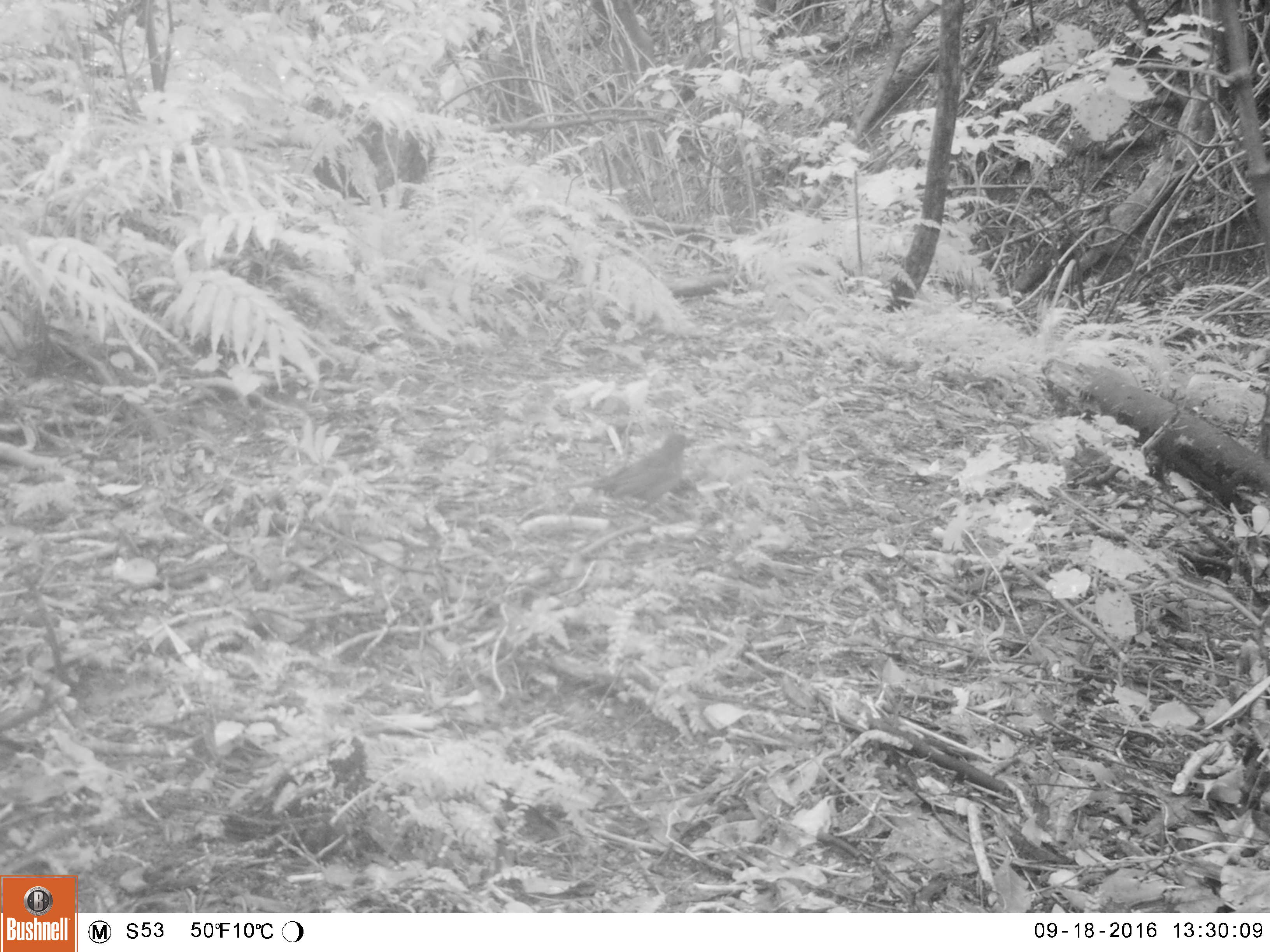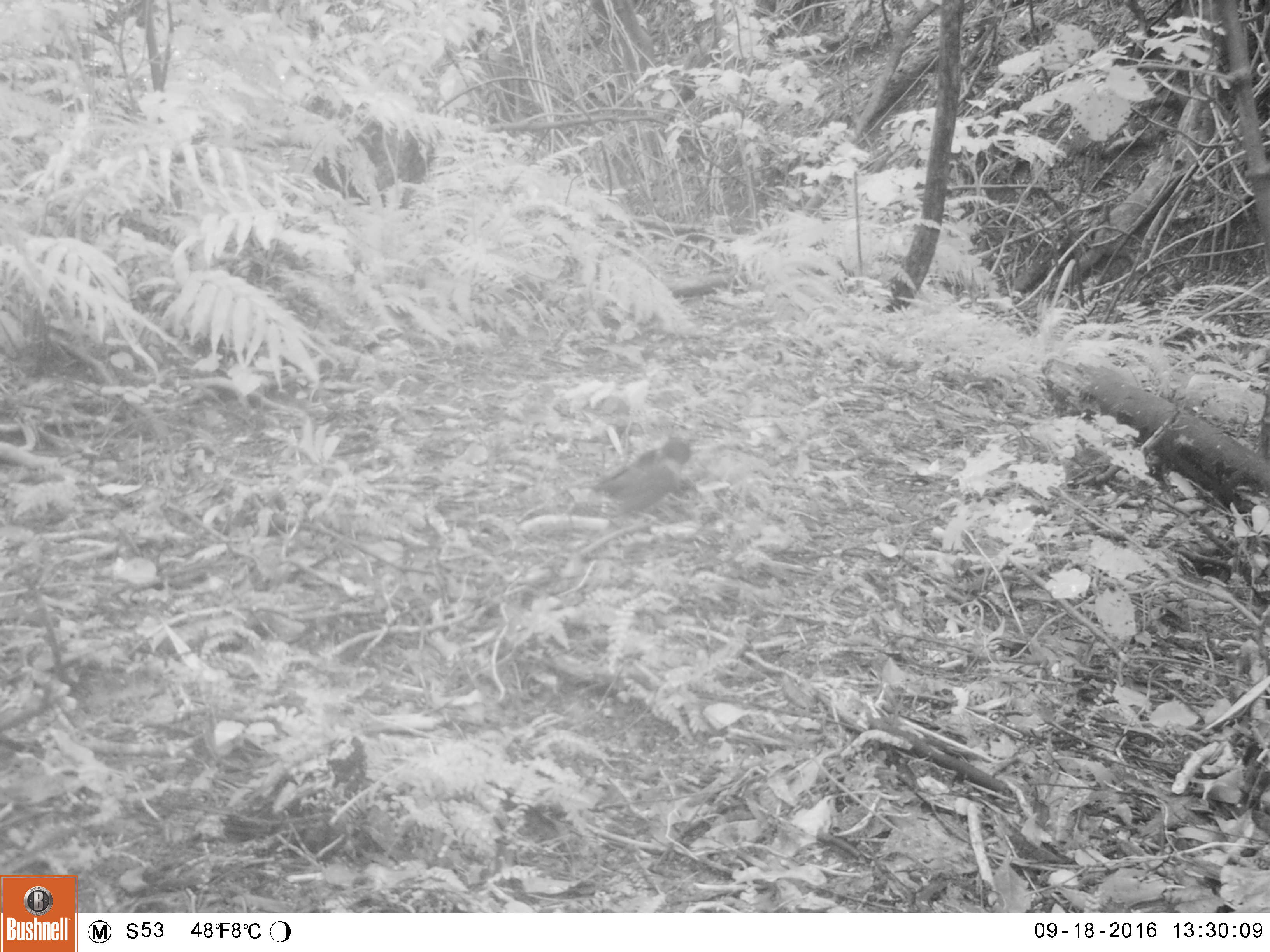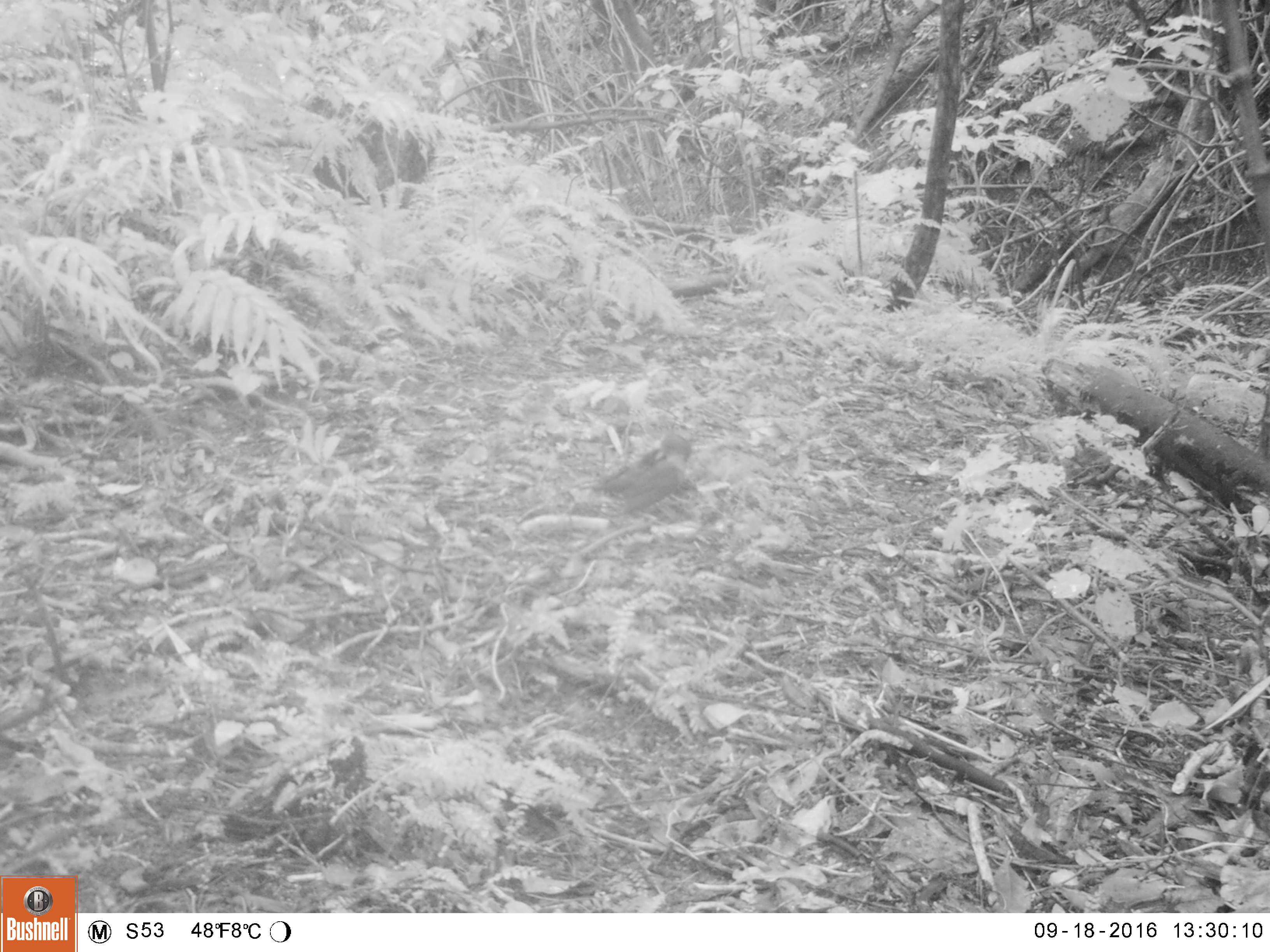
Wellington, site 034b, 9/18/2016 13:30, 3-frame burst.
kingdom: Animalia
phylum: Chordata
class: Aves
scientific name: Aves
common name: bird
Bird (Aves).